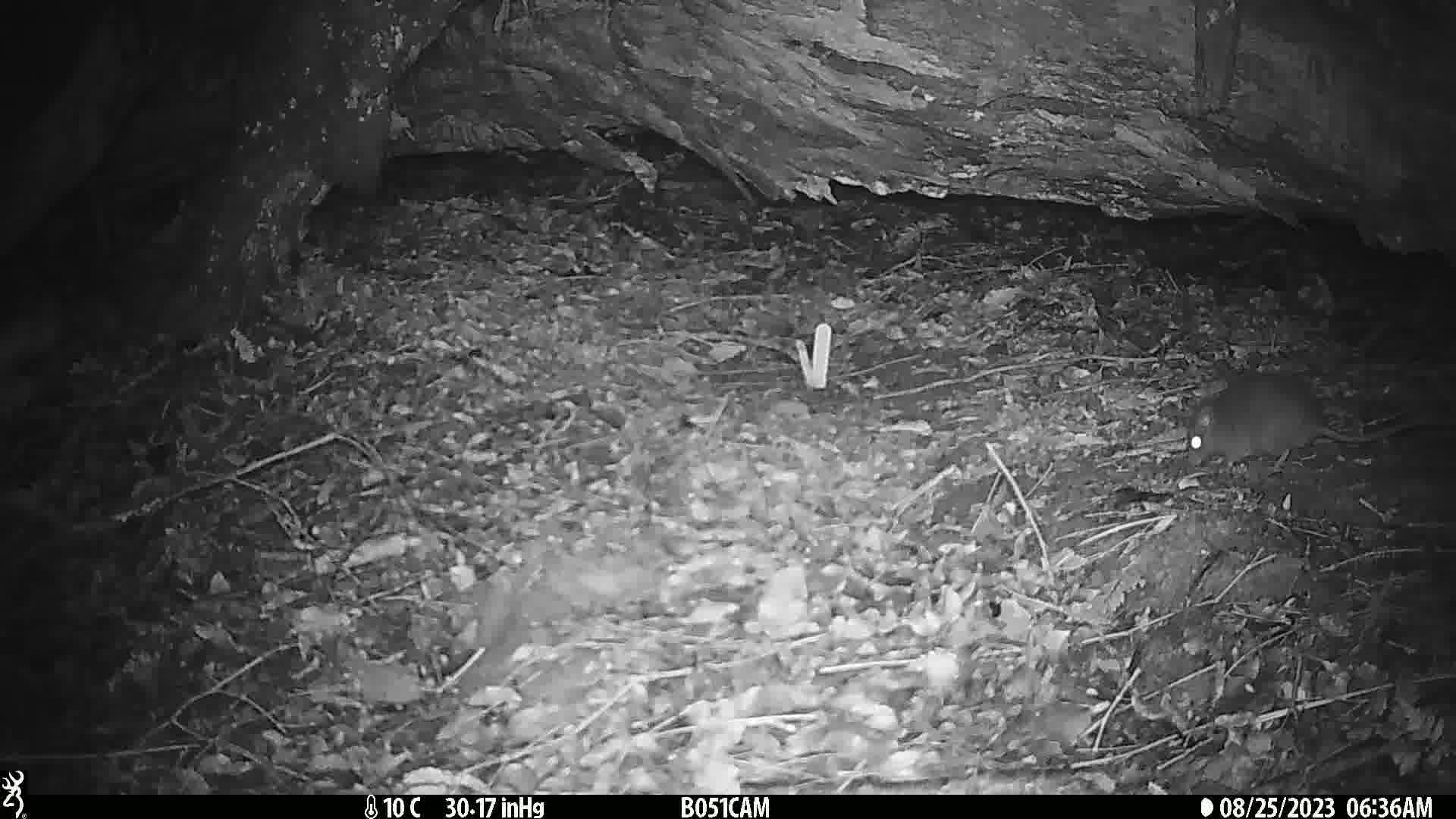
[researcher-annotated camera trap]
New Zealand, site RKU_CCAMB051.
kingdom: Animalia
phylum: Chordata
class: Mammalia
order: Rodentia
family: Muridae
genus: Rattus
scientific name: Rattus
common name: rat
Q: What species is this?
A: Rat (Rattus).